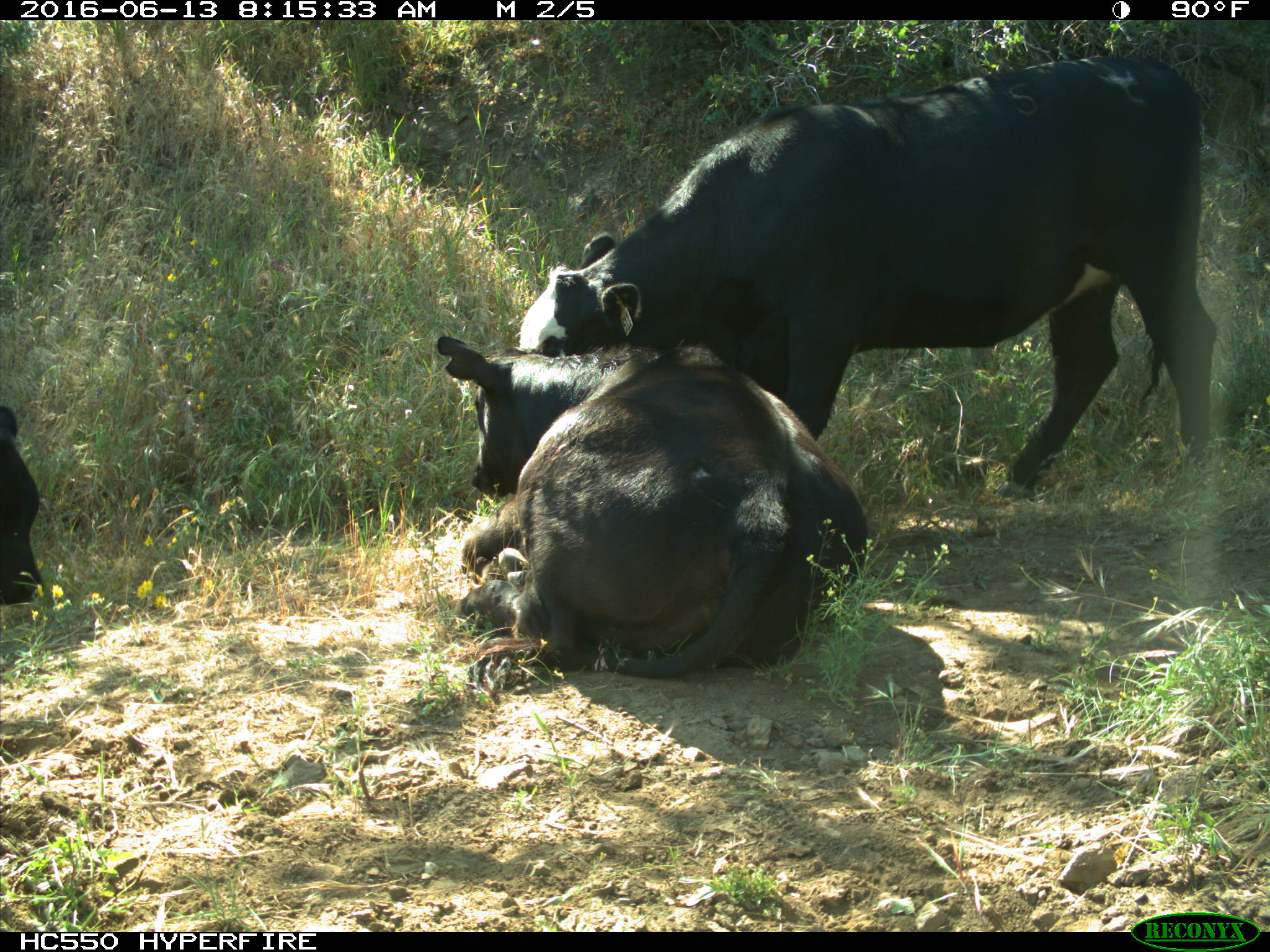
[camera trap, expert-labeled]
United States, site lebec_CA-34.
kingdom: Animalia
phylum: Chordata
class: Mammalia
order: Artiodactyla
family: Bovidae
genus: Bos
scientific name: Bos taurus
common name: domestic cow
Bos taurus (domestic cow).